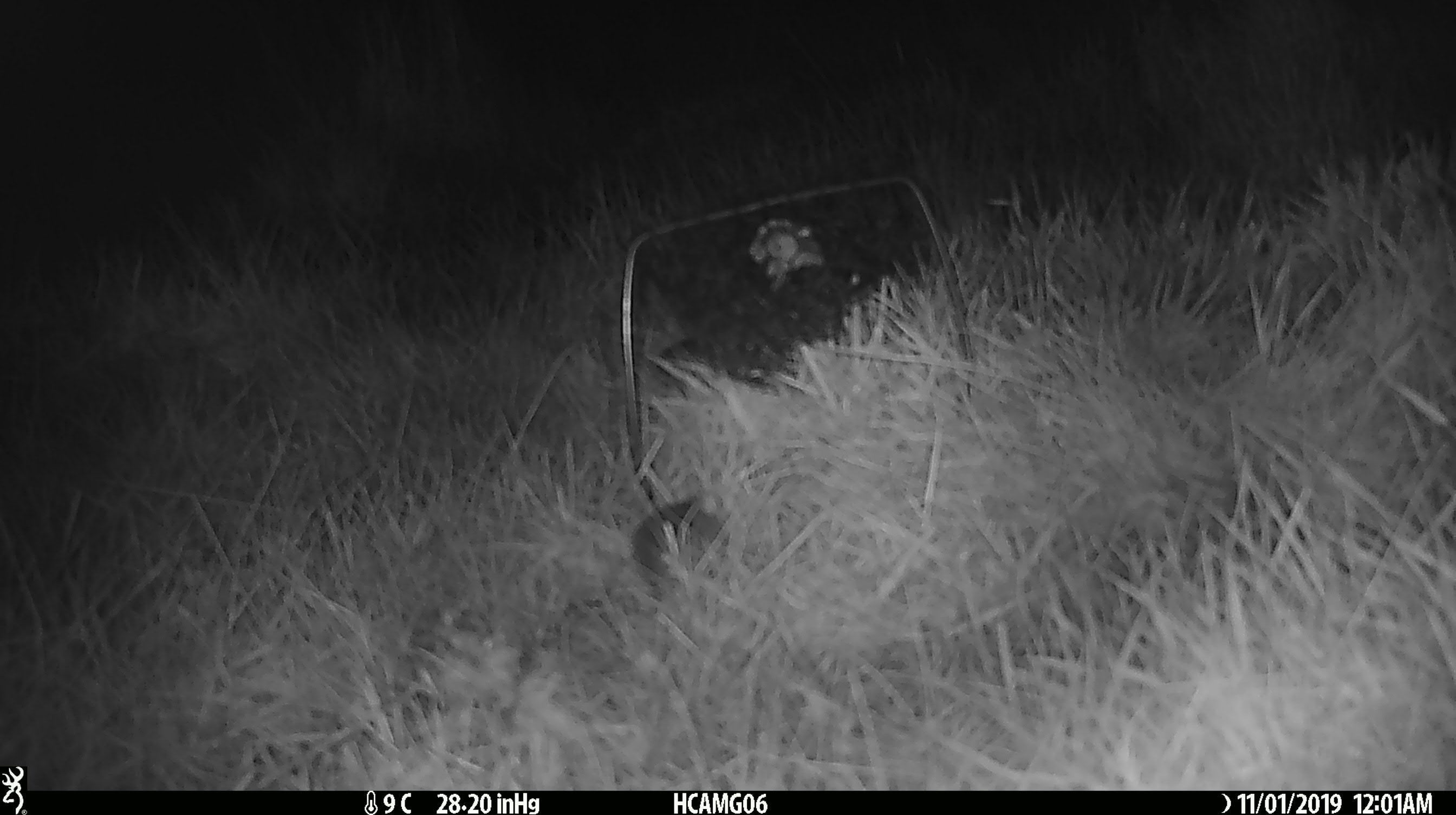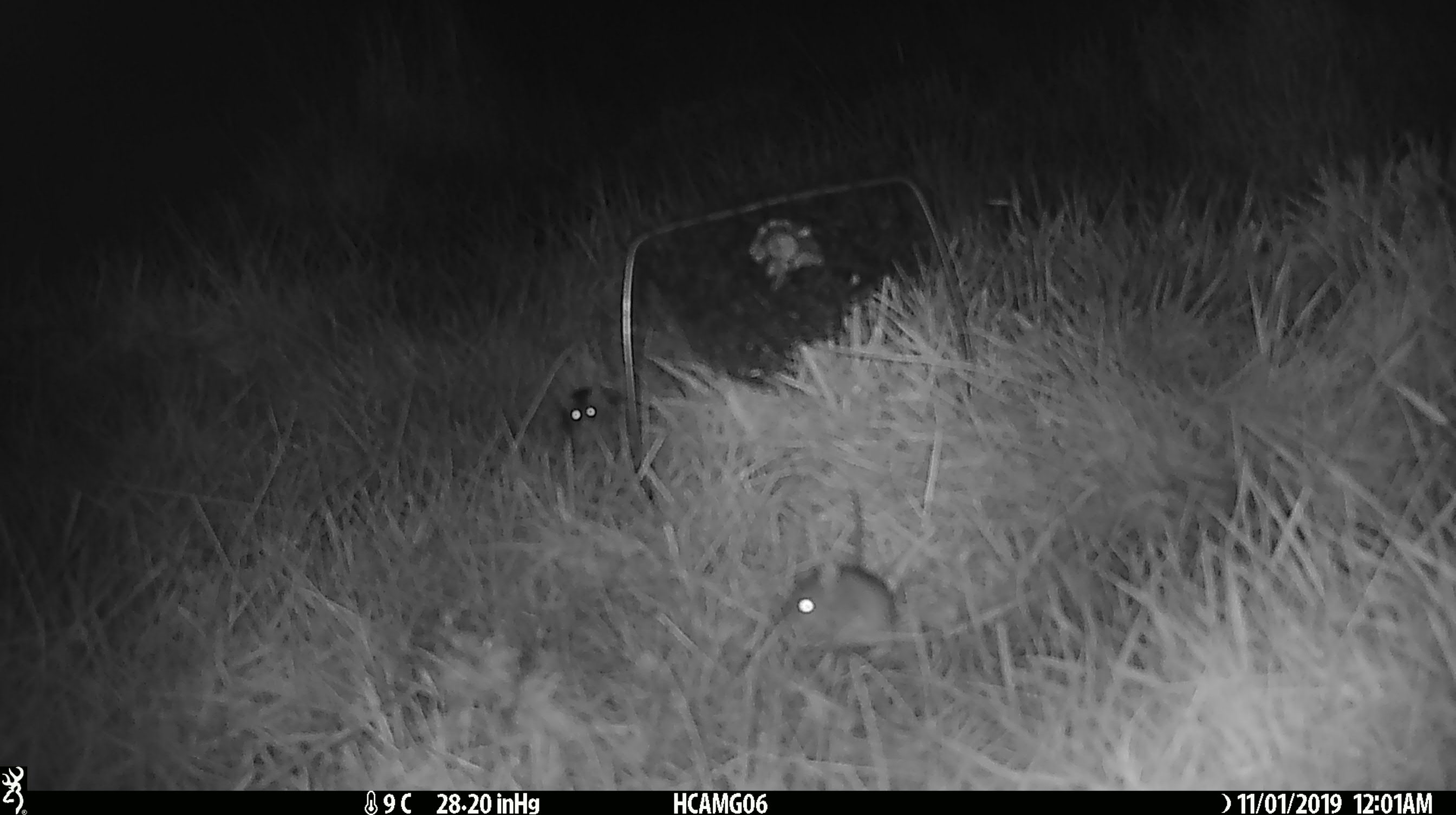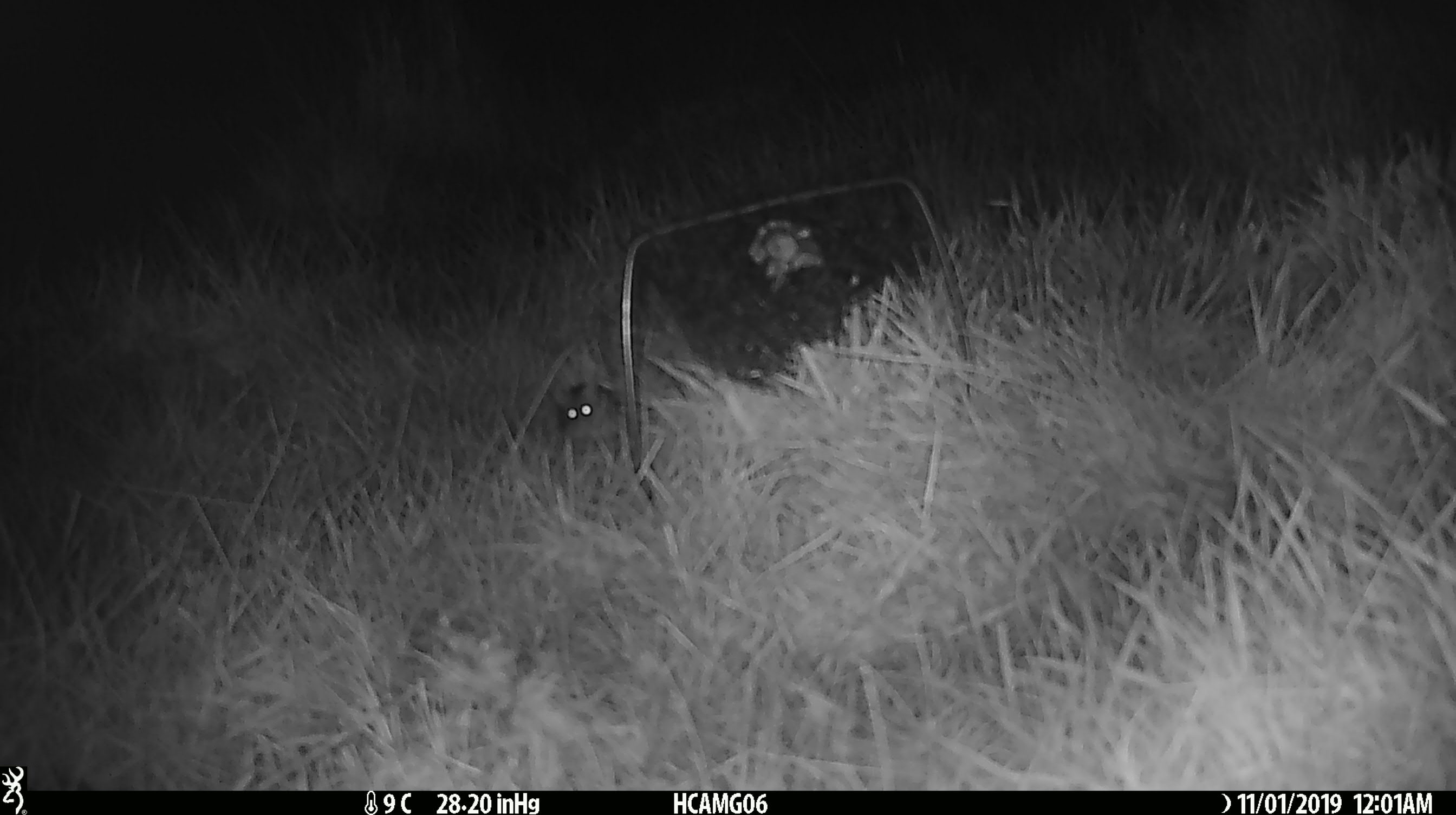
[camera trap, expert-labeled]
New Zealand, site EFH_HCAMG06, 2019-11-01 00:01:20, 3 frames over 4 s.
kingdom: Animalia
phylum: Chordata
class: Mammalia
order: Rodentia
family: Muridae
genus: Mus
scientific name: Mus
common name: mouse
Mouse (Mus).